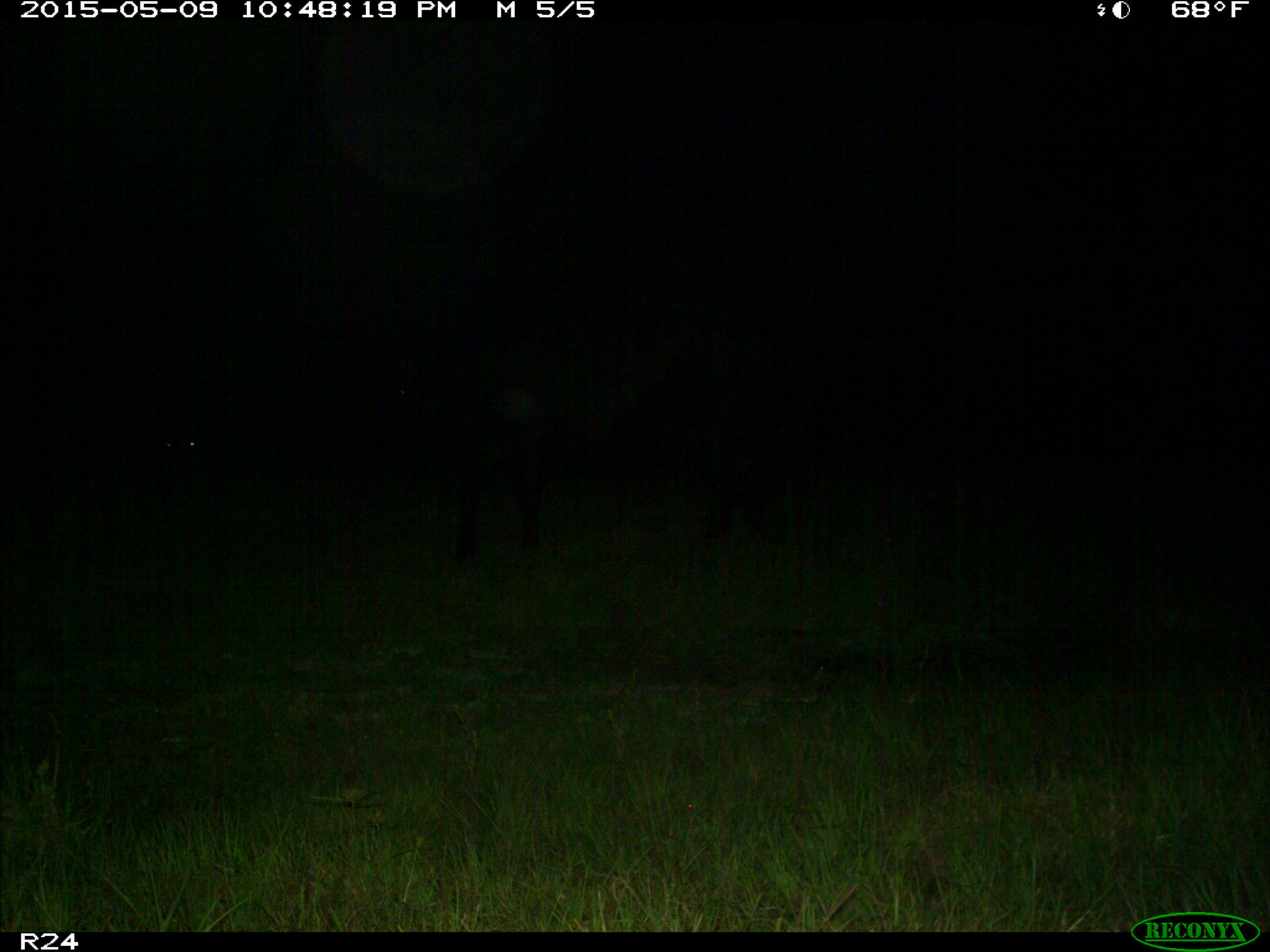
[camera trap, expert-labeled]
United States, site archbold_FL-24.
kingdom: Animalia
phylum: Chordata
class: Mammalia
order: Artiodactyla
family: Bovidae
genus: Bos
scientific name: Bos taurus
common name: domestic cow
Bos taurus (domestic cow).